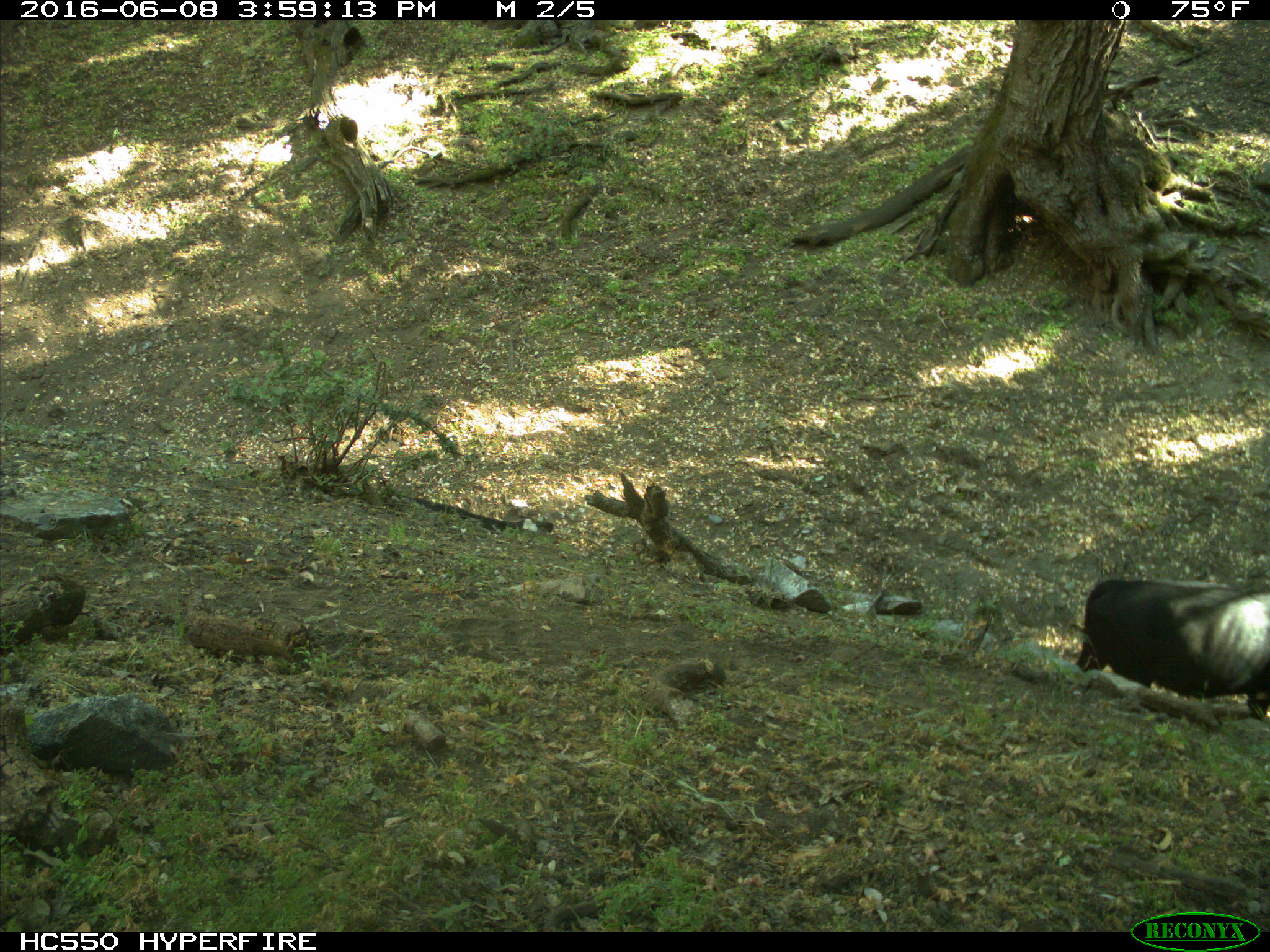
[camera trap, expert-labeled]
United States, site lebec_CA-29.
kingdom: Animalia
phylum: Chordata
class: Mammalia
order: Artiodactyla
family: Bovidae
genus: Bos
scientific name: Bos taurus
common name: domestic cow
Bos taurus (domestic cow).